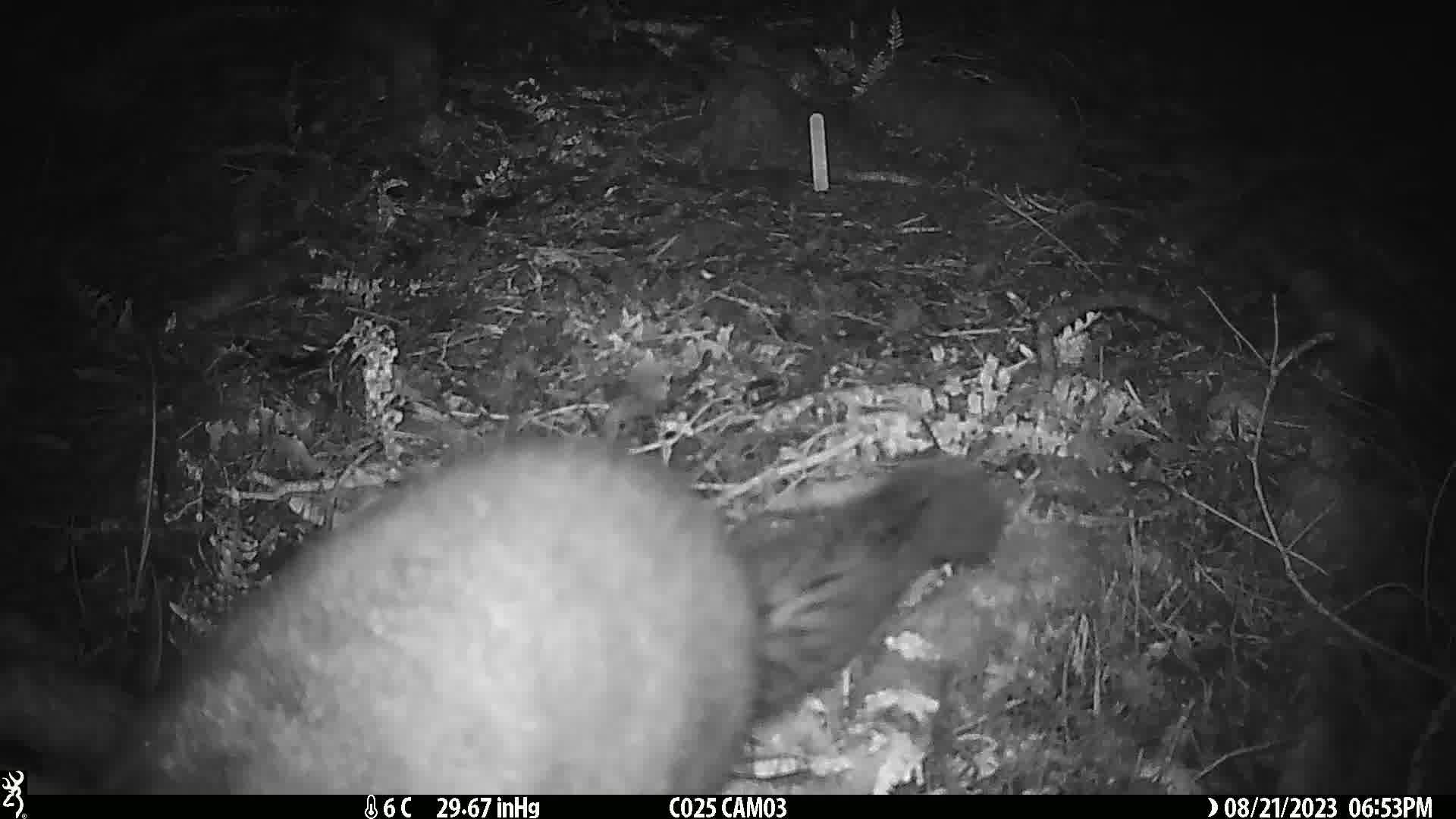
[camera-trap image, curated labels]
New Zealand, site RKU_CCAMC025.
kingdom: Animalia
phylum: Chordata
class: Mammalia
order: Diprotodontia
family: Phalangeridae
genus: Trichosurus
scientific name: Trichosurus vulpecula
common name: common brushtail possum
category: possum